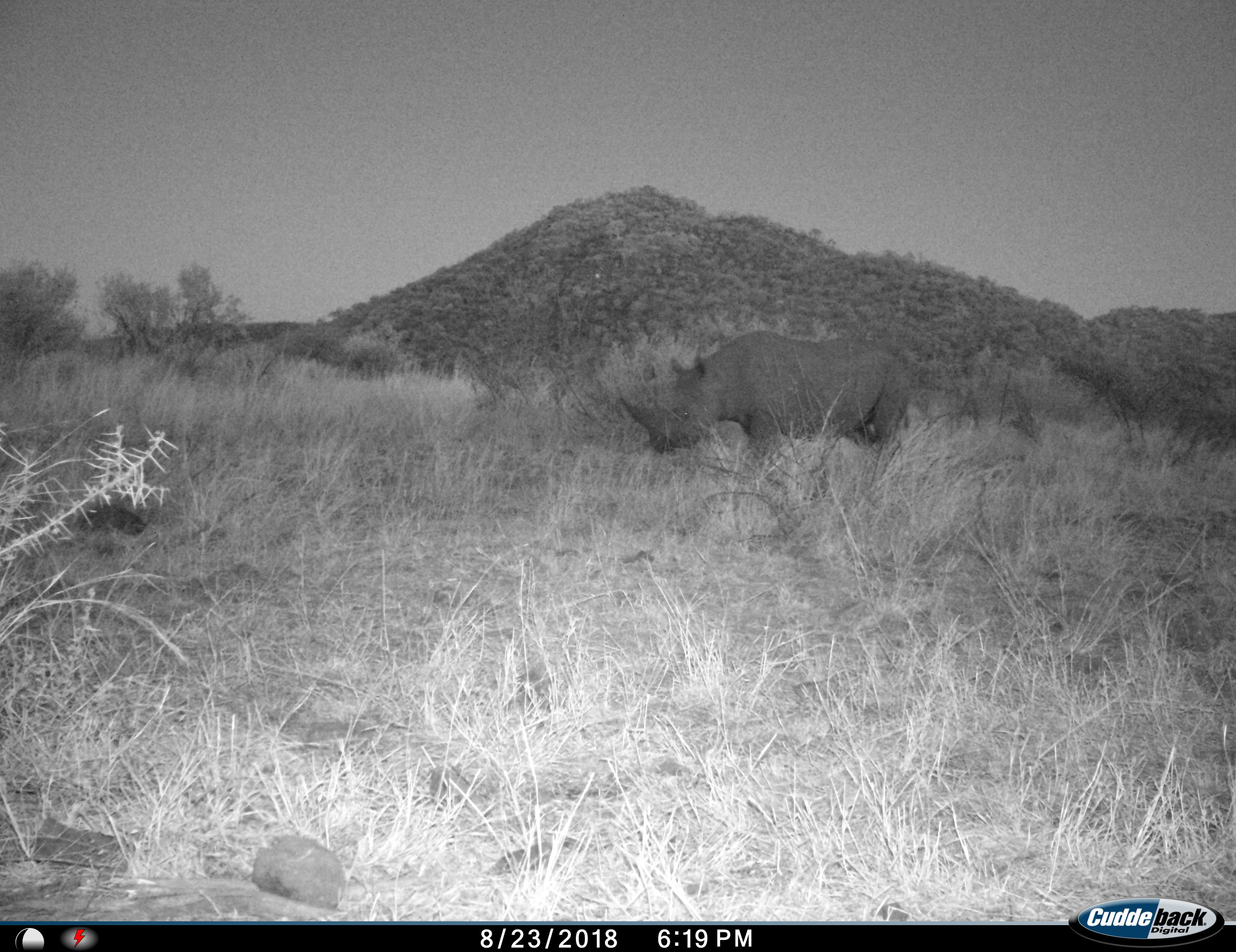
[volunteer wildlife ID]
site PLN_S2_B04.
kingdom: Animalia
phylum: Chordata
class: Mammalia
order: Perissodactyla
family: Rhinocerotidae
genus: Diceros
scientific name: Diceros bicornis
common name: black rhinoceros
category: rhinocerosblack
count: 1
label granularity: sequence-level